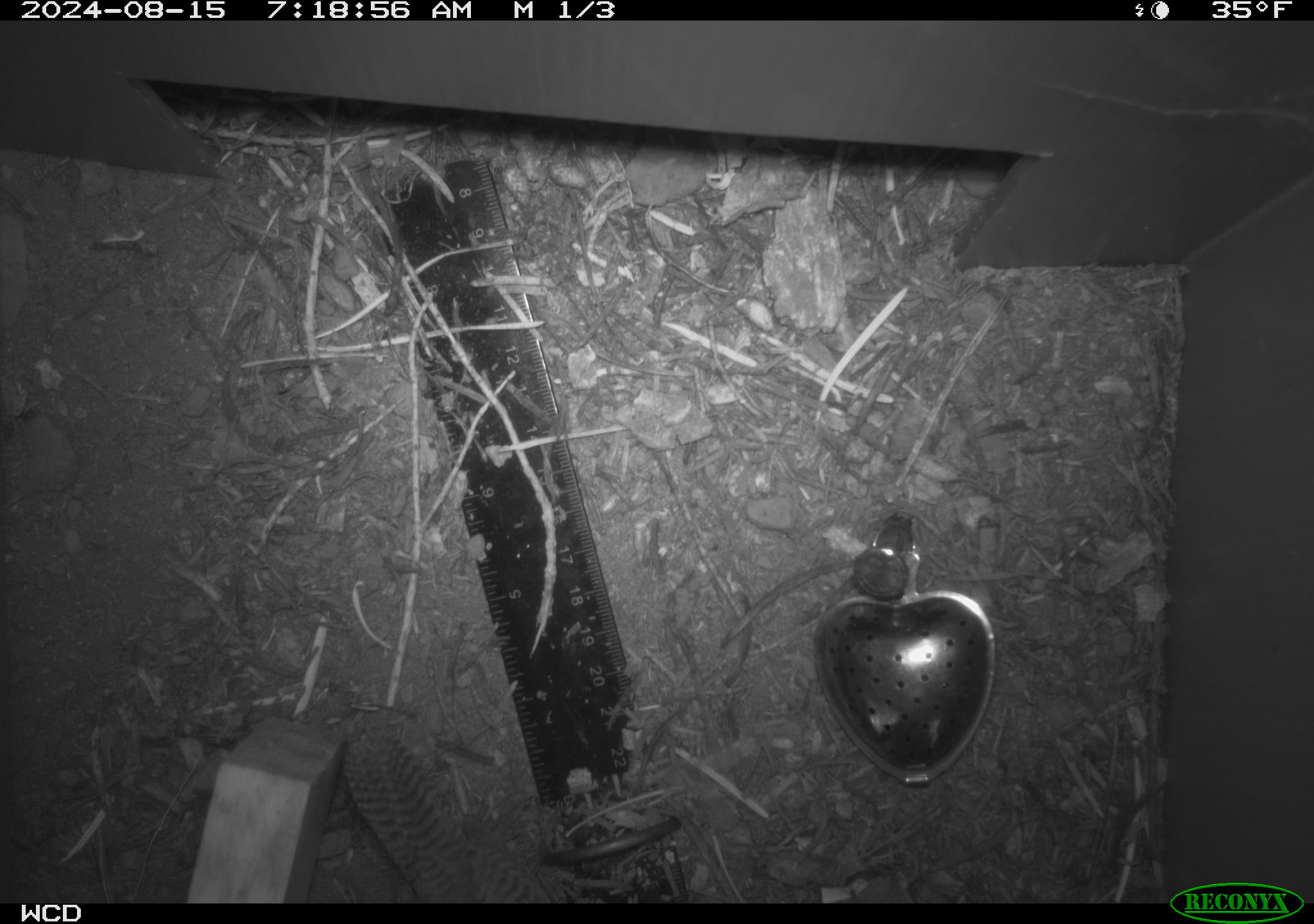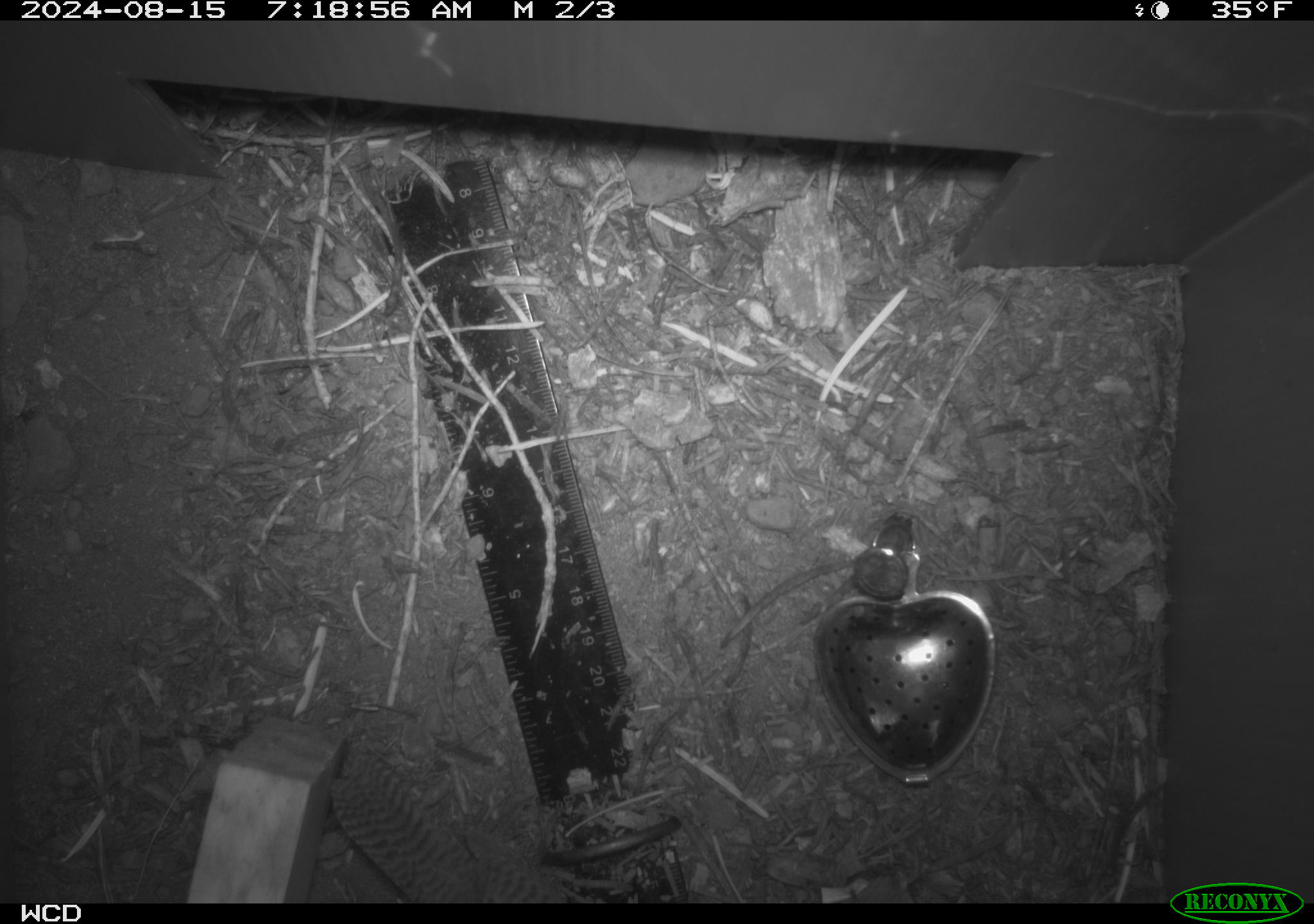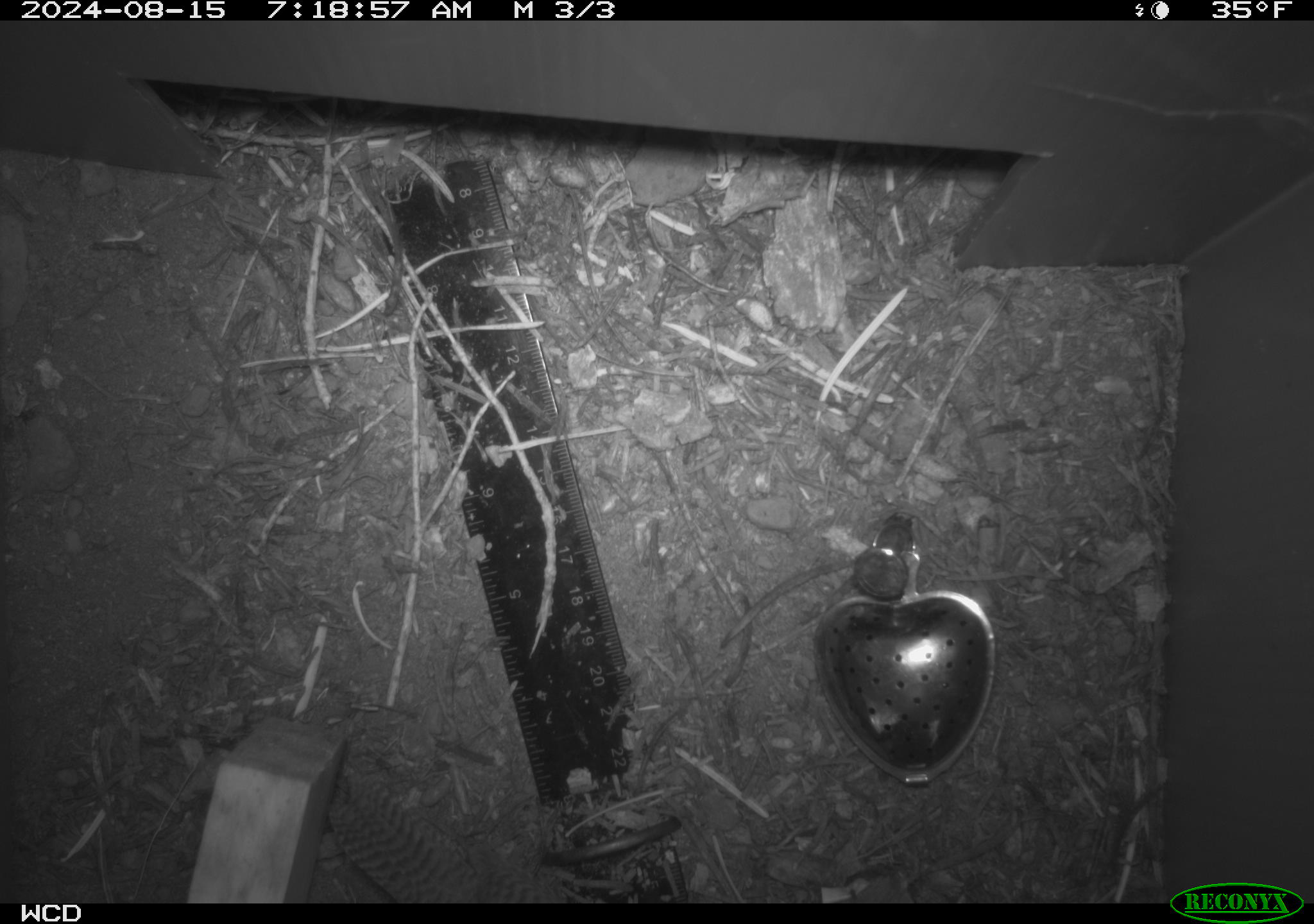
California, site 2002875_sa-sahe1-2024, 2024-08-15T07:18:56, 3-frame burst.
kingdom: Animalia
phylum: Chordata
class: Aves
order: Passeriformes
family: Troglodytidae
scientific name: Troglodytidae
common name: wren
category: troglodytidae family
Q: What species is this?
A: Troglodytidae family (wren) (Troglodytidae).